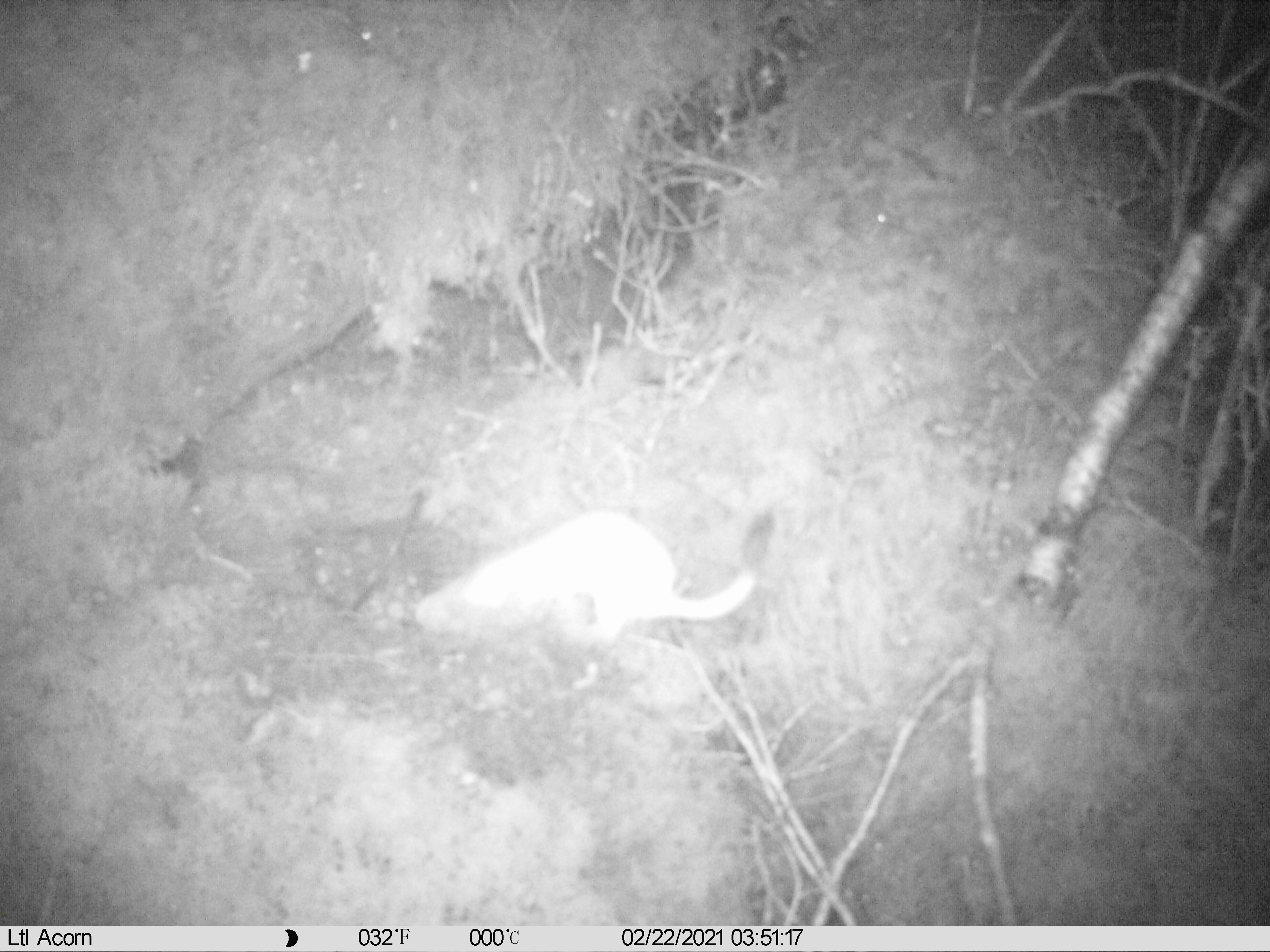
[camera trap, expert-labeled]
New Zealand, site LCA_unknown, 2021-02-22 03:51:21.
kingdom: Animalia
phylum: Chordata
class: Mammalia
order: Carnivora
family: Mustelidae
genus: Mustela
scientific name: Mustela erminea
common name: stoat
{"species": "stoat (Mustela erminea)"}